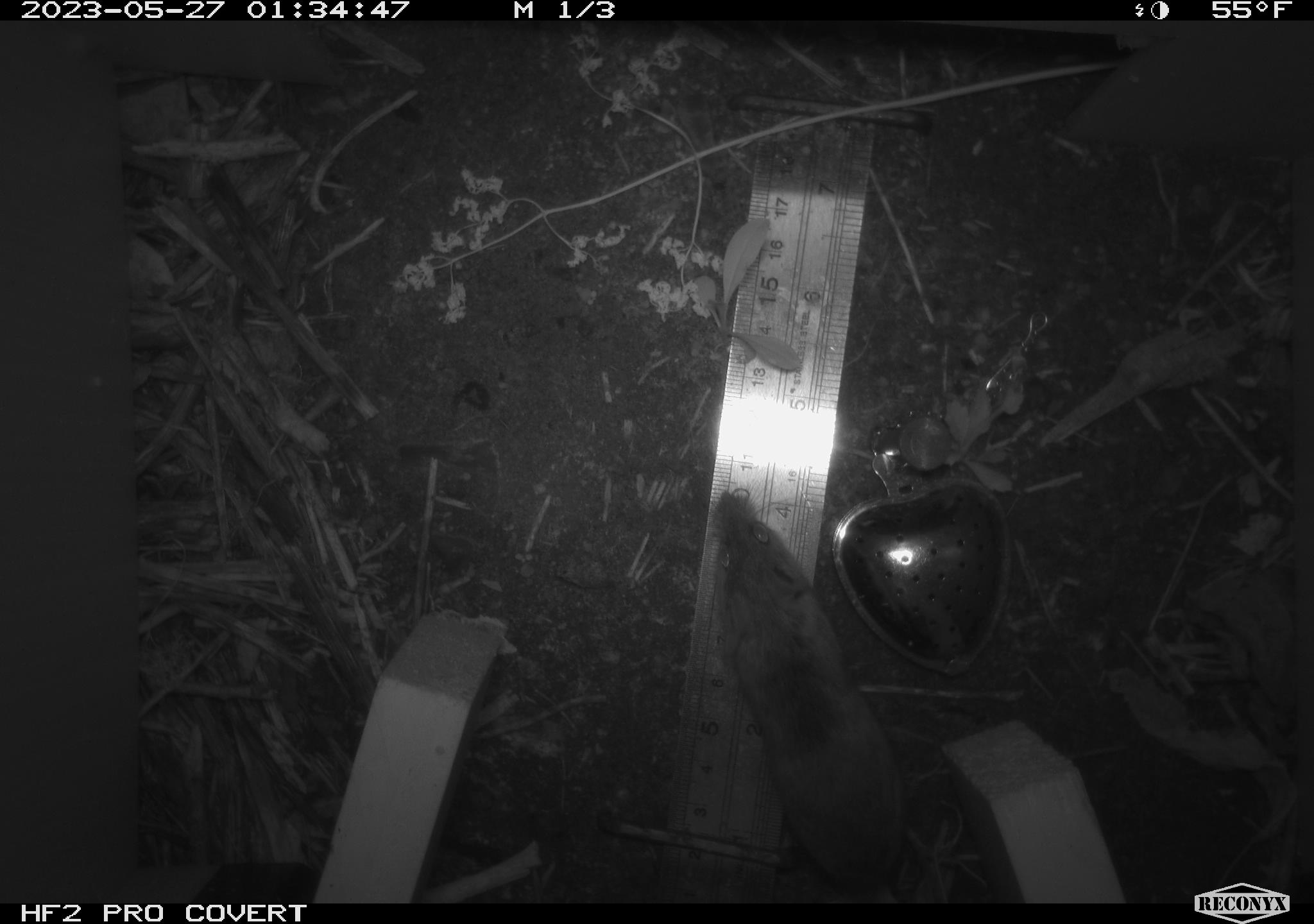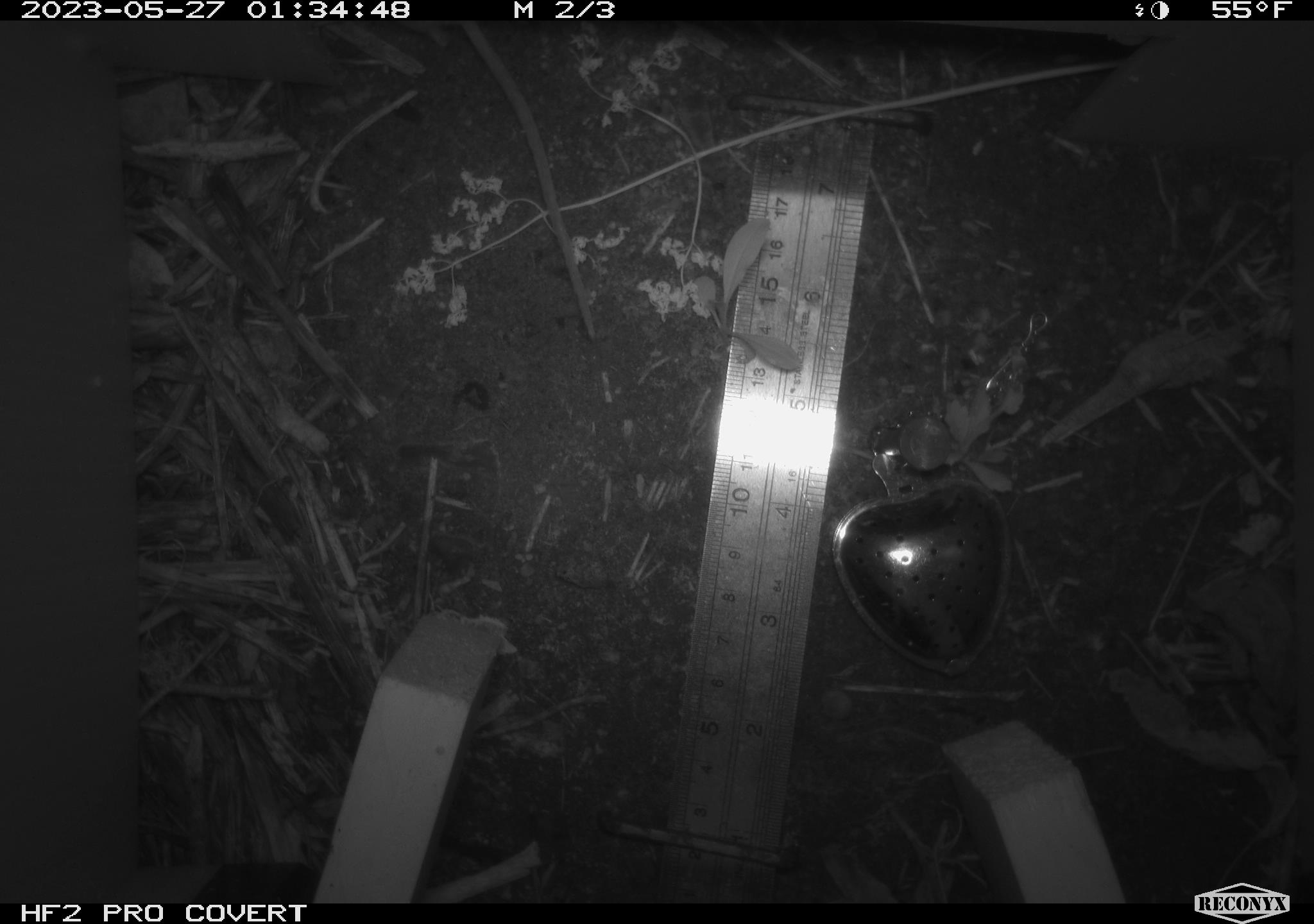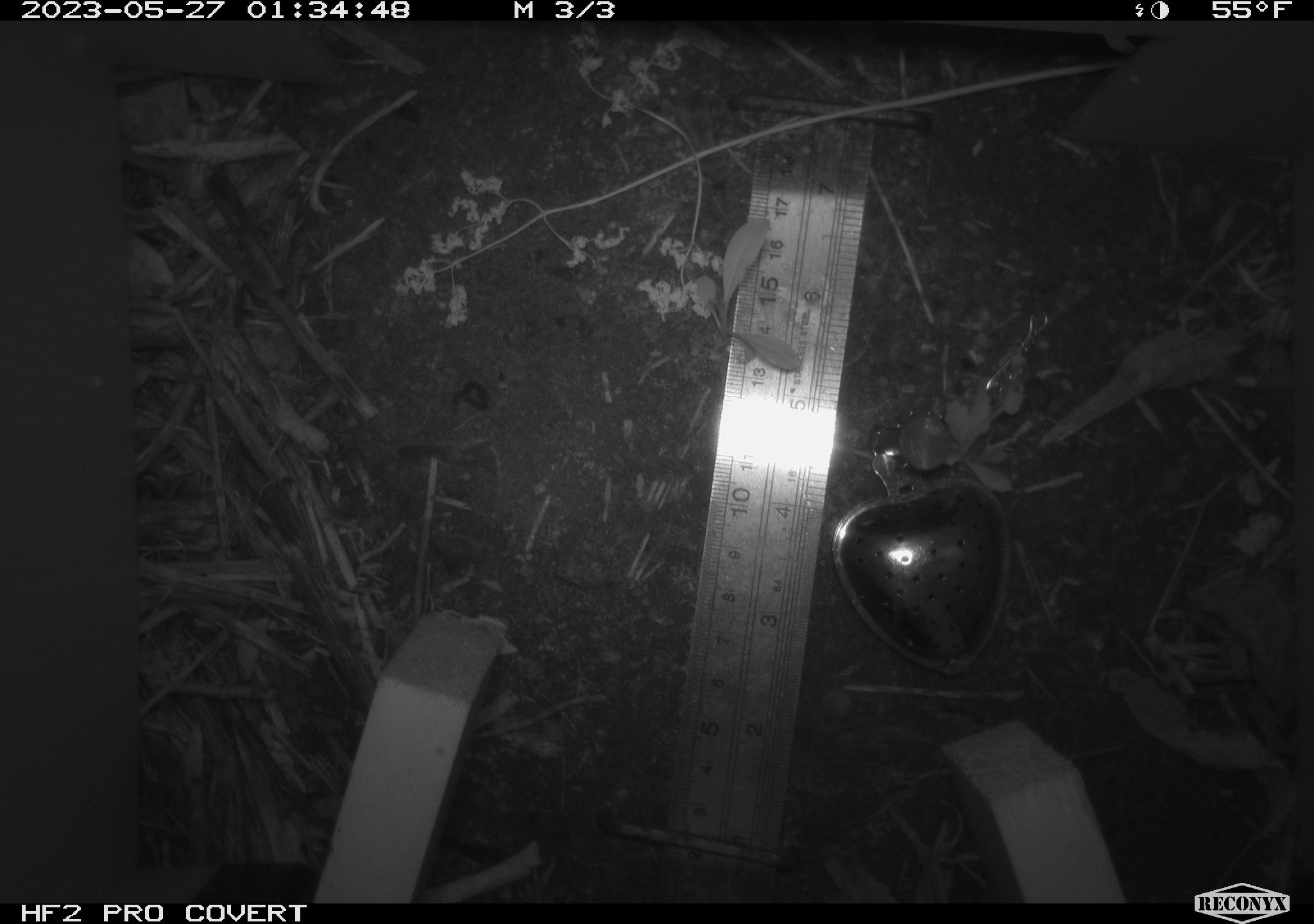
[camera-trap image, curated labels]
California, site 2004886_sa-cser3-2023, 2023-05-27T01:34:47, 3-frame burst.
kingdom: Animalia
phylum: Chordata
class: Mammalia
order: Rodentia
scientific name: Rodentia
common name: mouse species